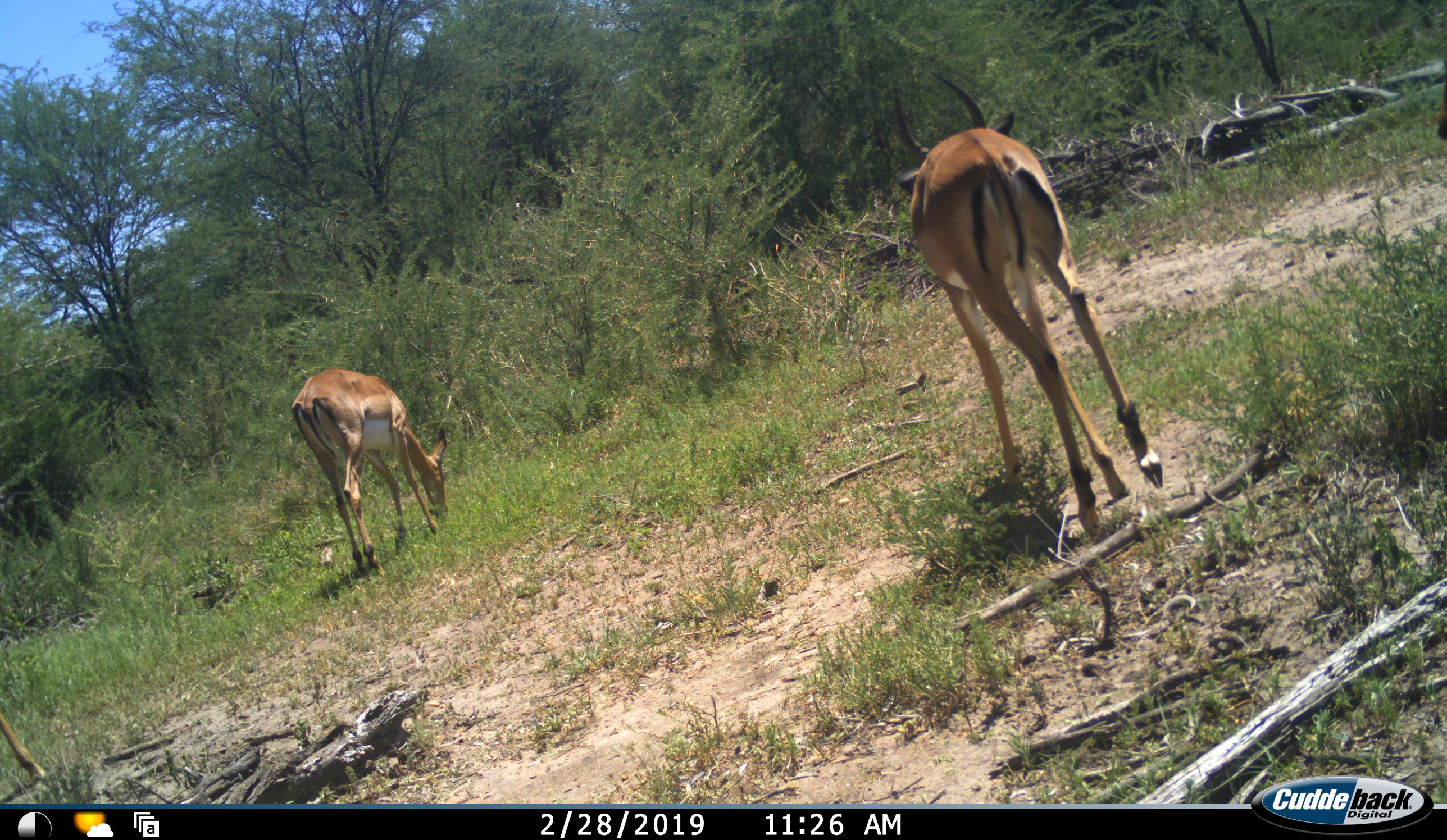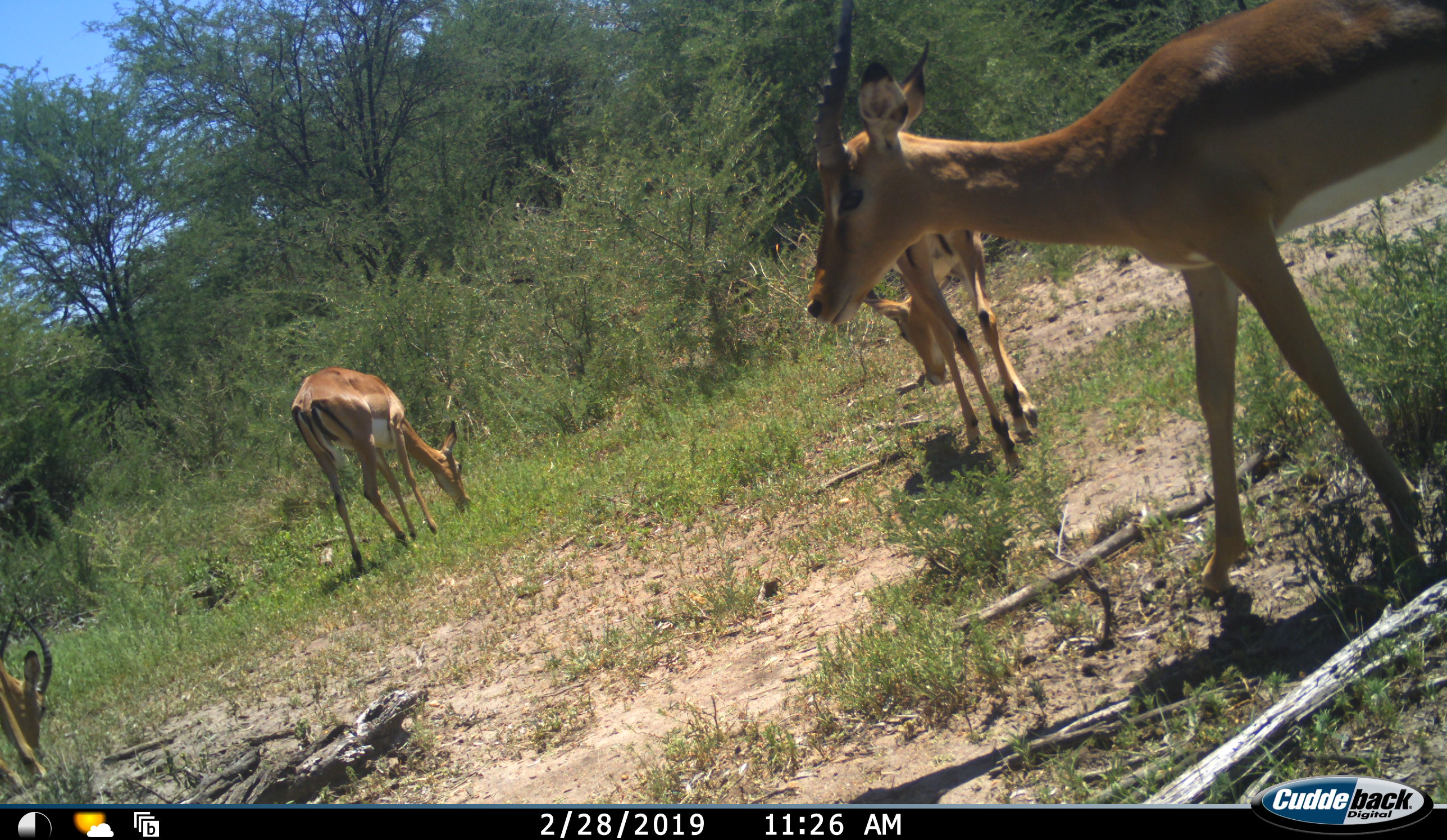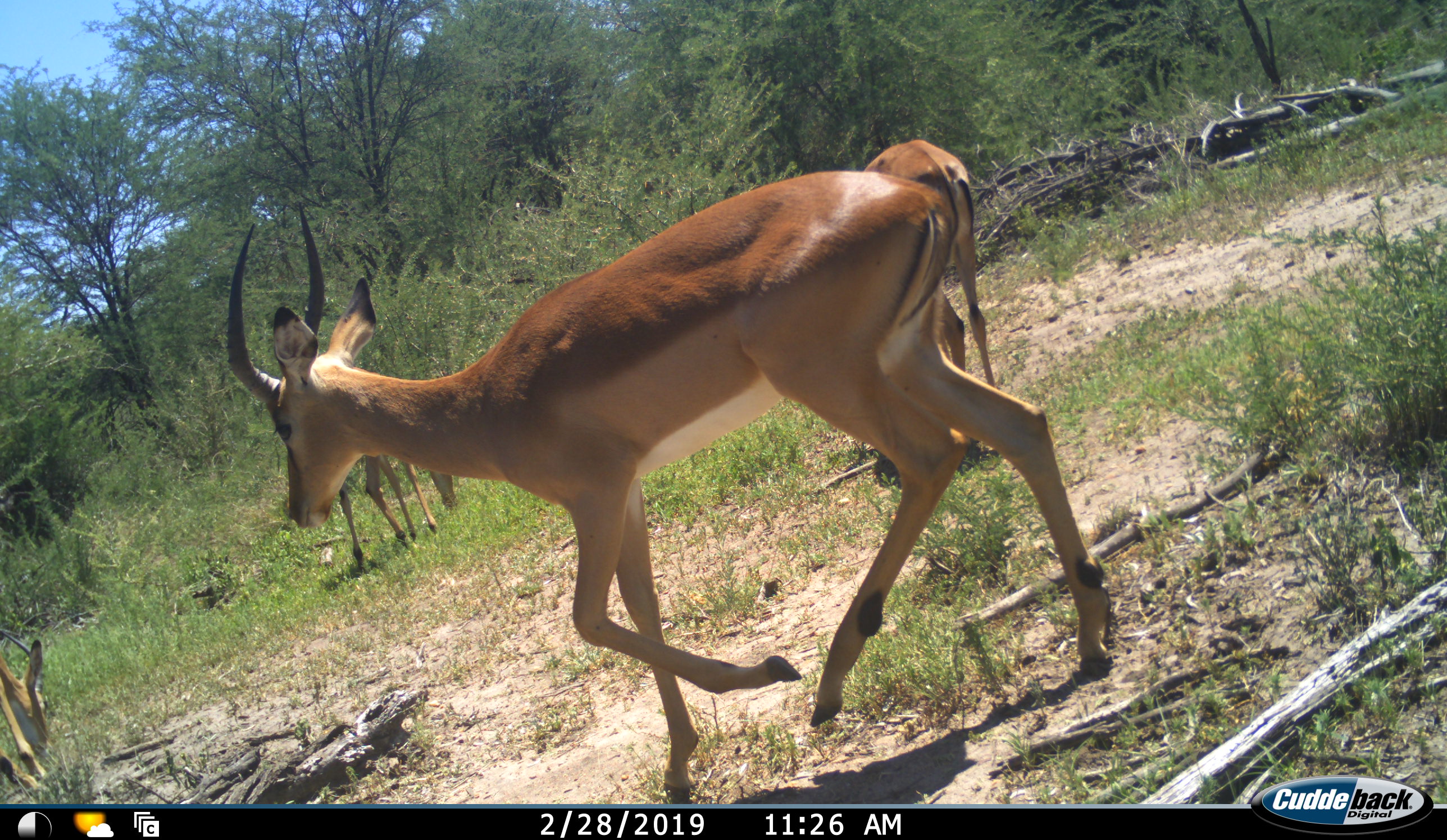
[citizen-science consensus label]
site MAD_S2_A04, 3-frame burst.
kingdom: Animalia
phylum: Chordata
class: Mammalia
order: Artiodactyla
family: Bovidae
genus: Aepyceros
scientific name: Aepyceros melampus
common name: impala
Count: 4.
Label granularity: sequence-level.